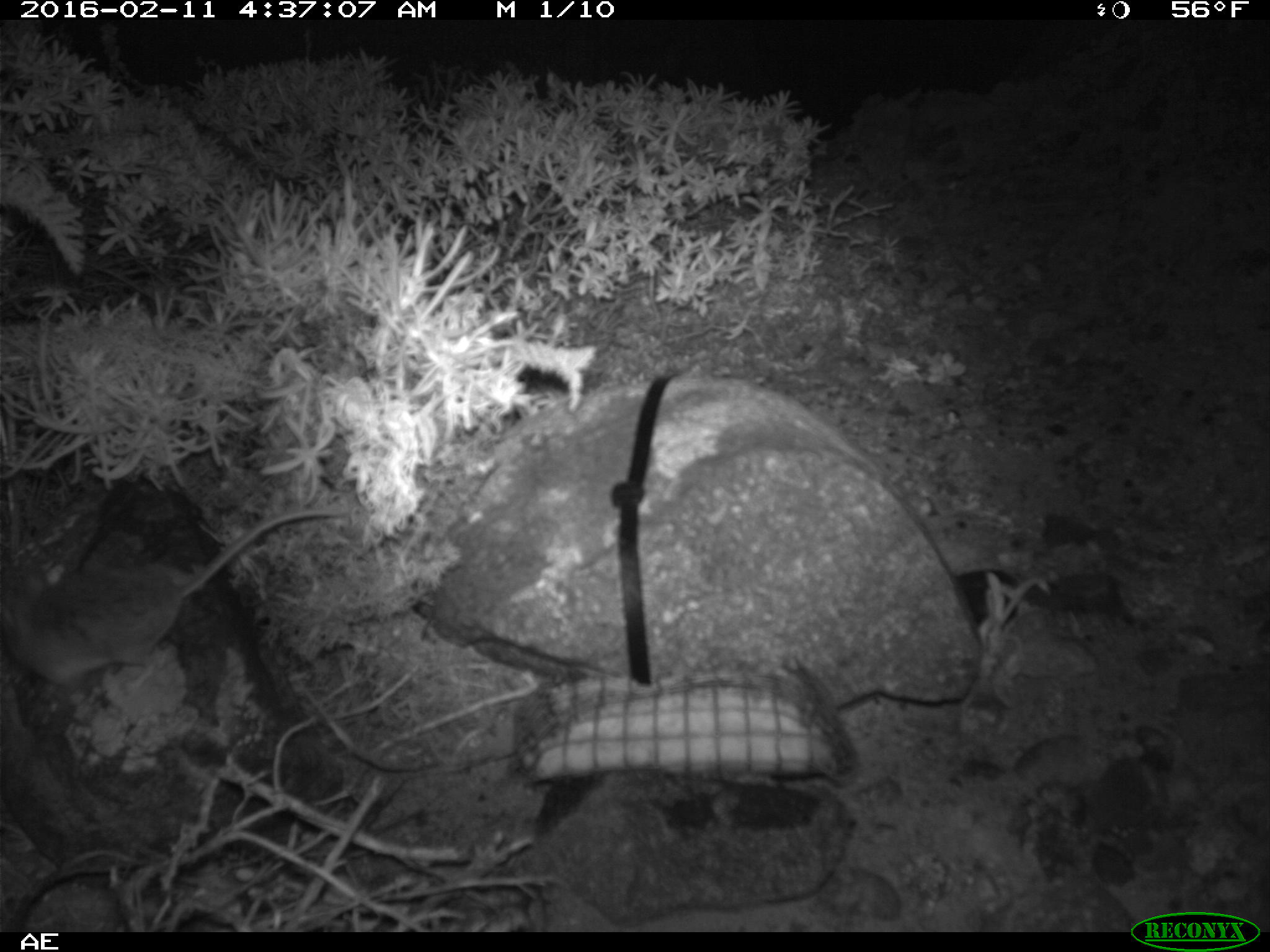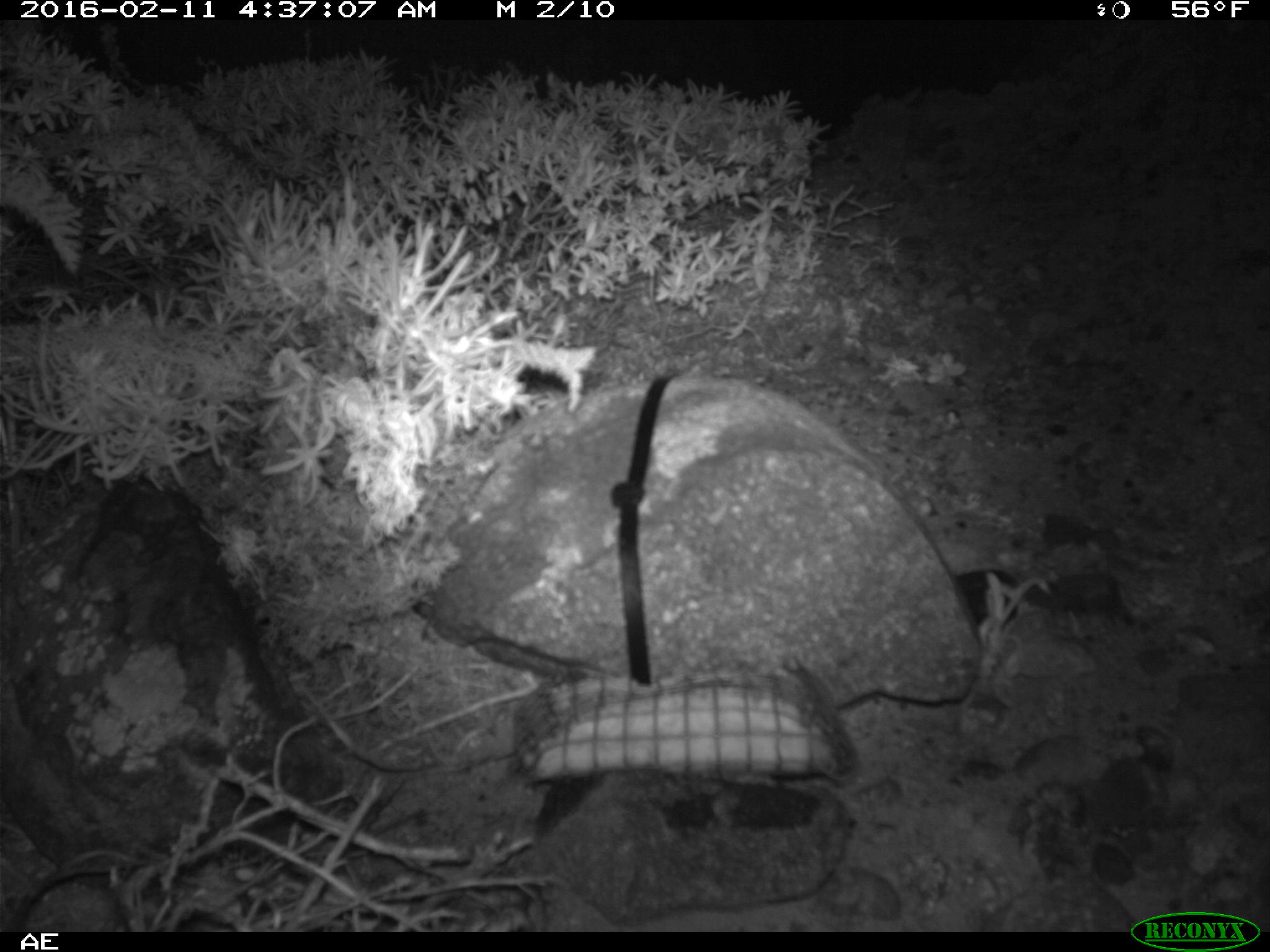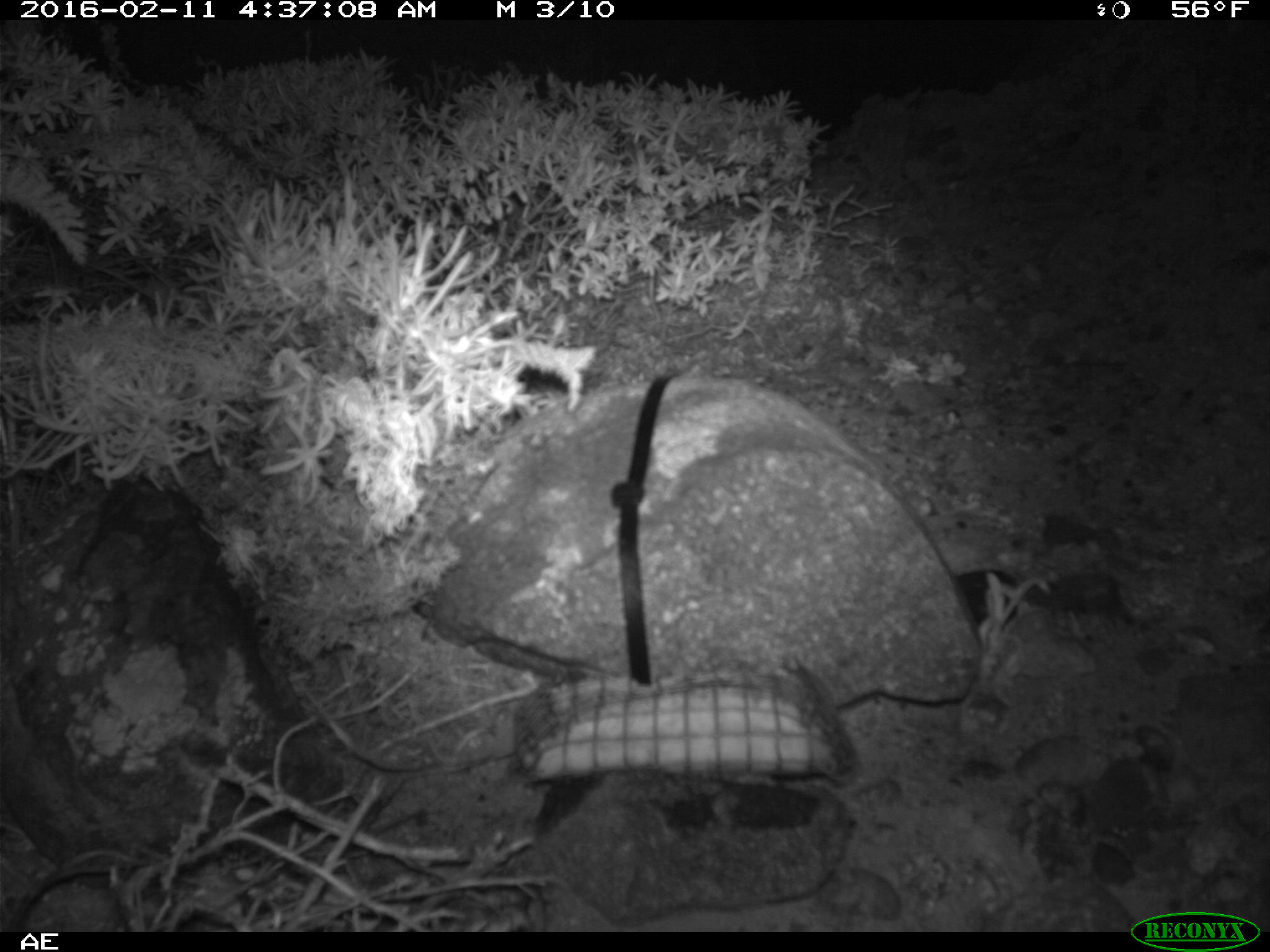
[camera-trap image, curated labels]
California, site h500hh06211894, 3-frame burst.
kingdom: Animalia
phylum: Chordata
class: Mammalia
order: Rodentia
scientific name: Rodentia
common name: rodent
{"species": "rodent (Rodentia)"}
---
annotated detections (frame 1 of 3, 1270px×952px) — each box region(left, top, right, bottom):
rodent: region(0, 507, 347, 687)